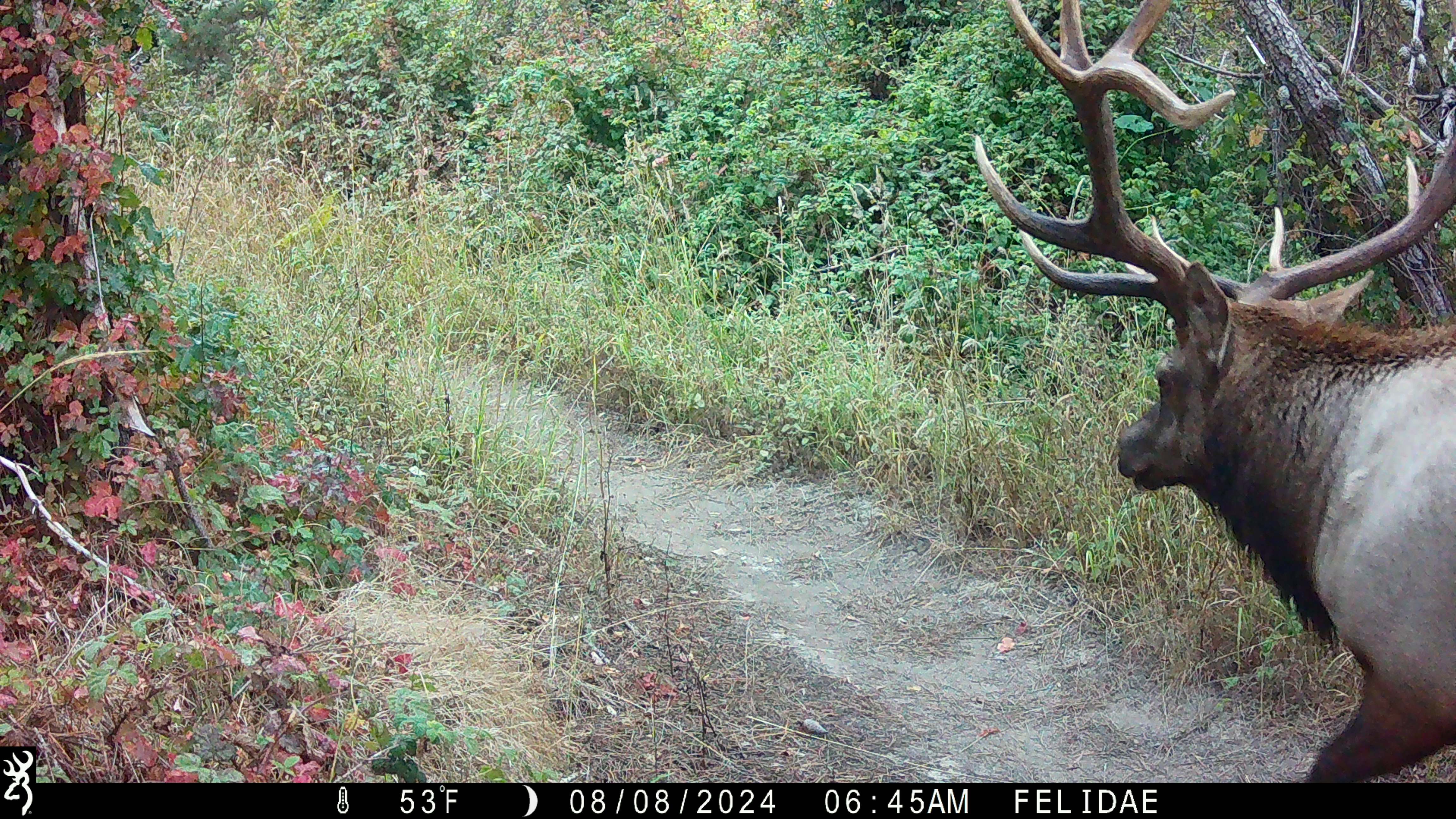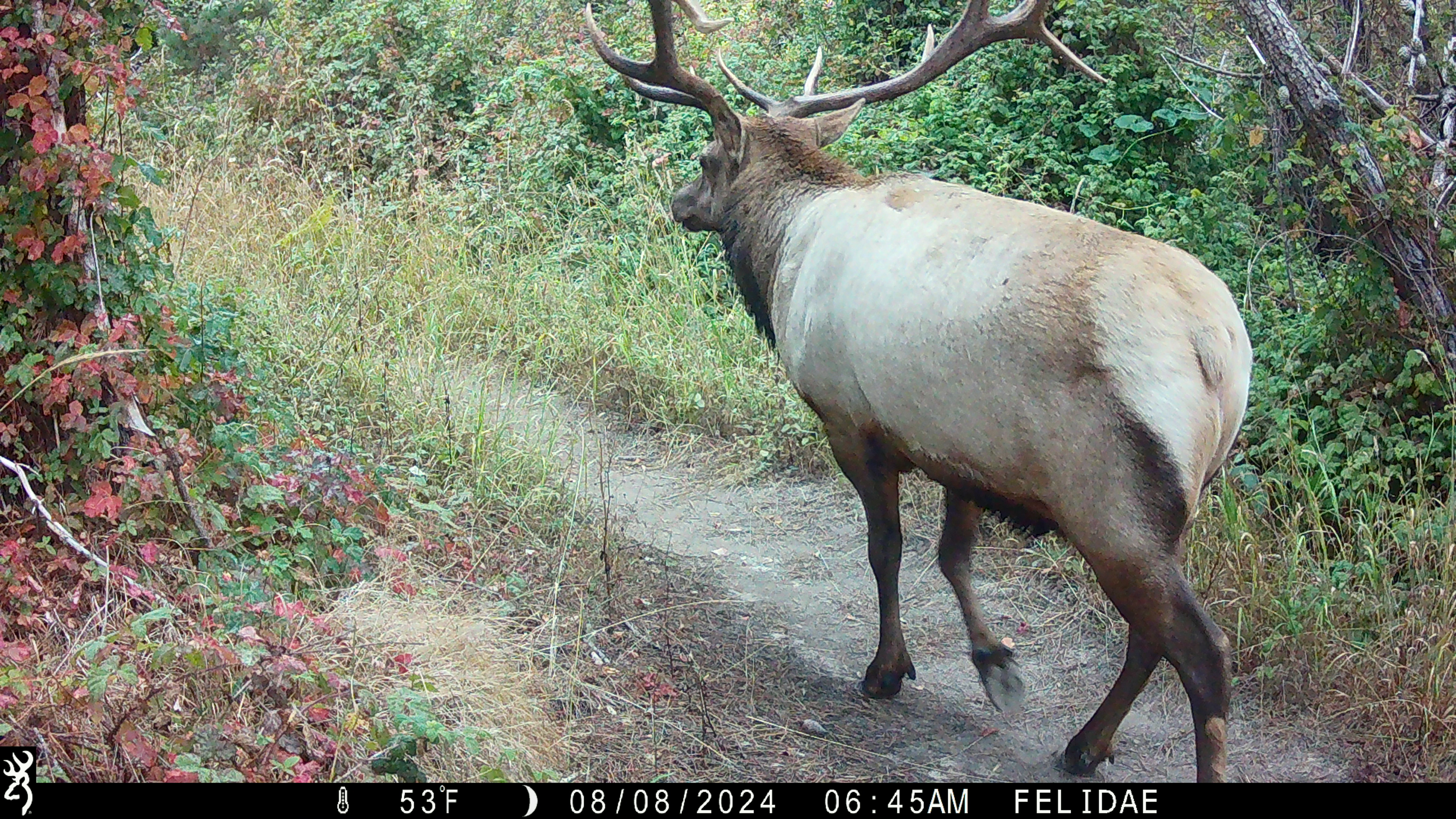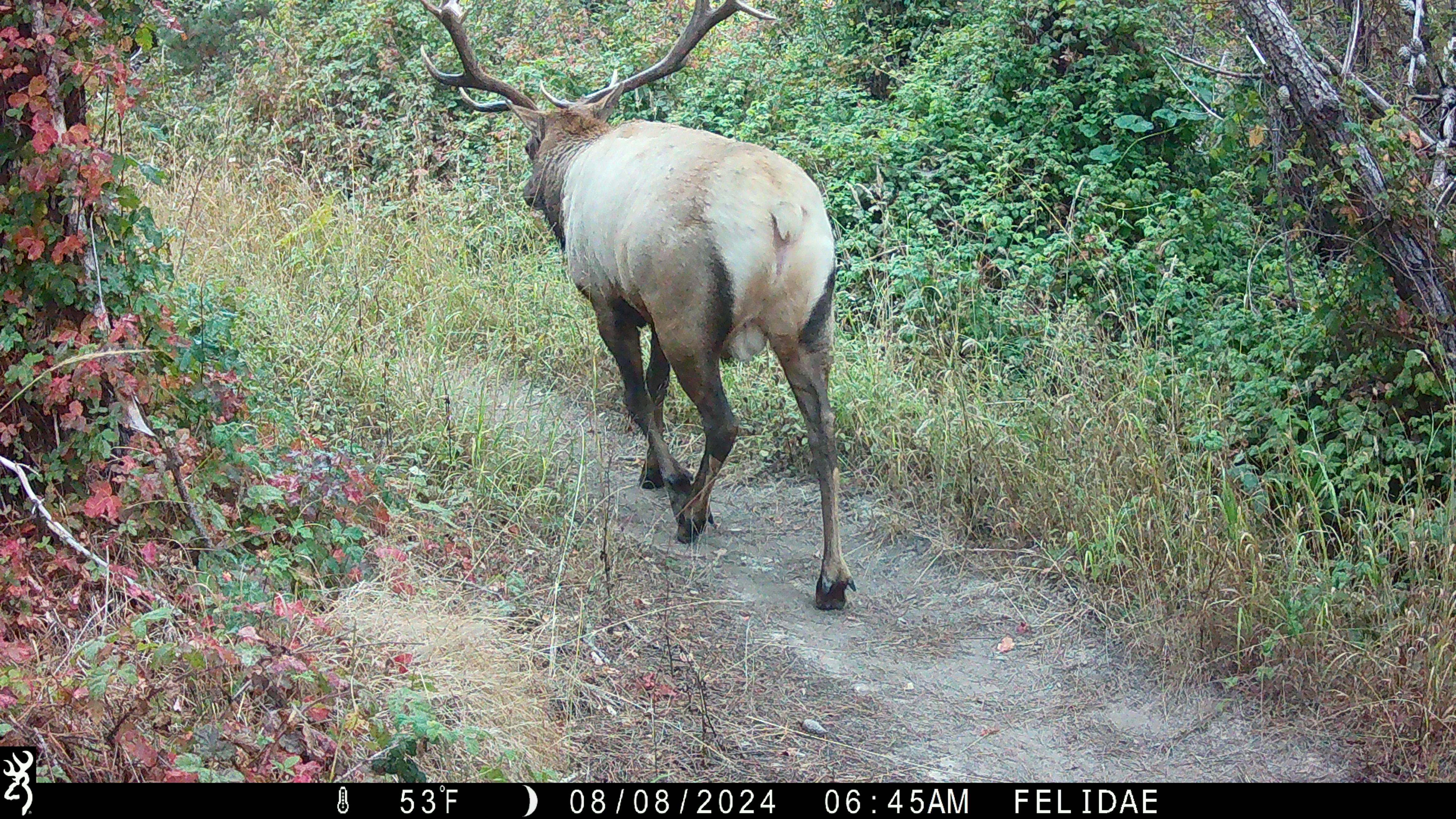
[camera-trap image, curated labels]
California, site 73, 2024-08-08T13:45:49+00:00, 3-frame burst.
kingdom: Animalia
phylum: Chordata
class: Mammalia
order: Artiodactyla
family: Cervidae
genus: Cervus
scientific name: Cervus canadensis nannodes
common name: tule elk